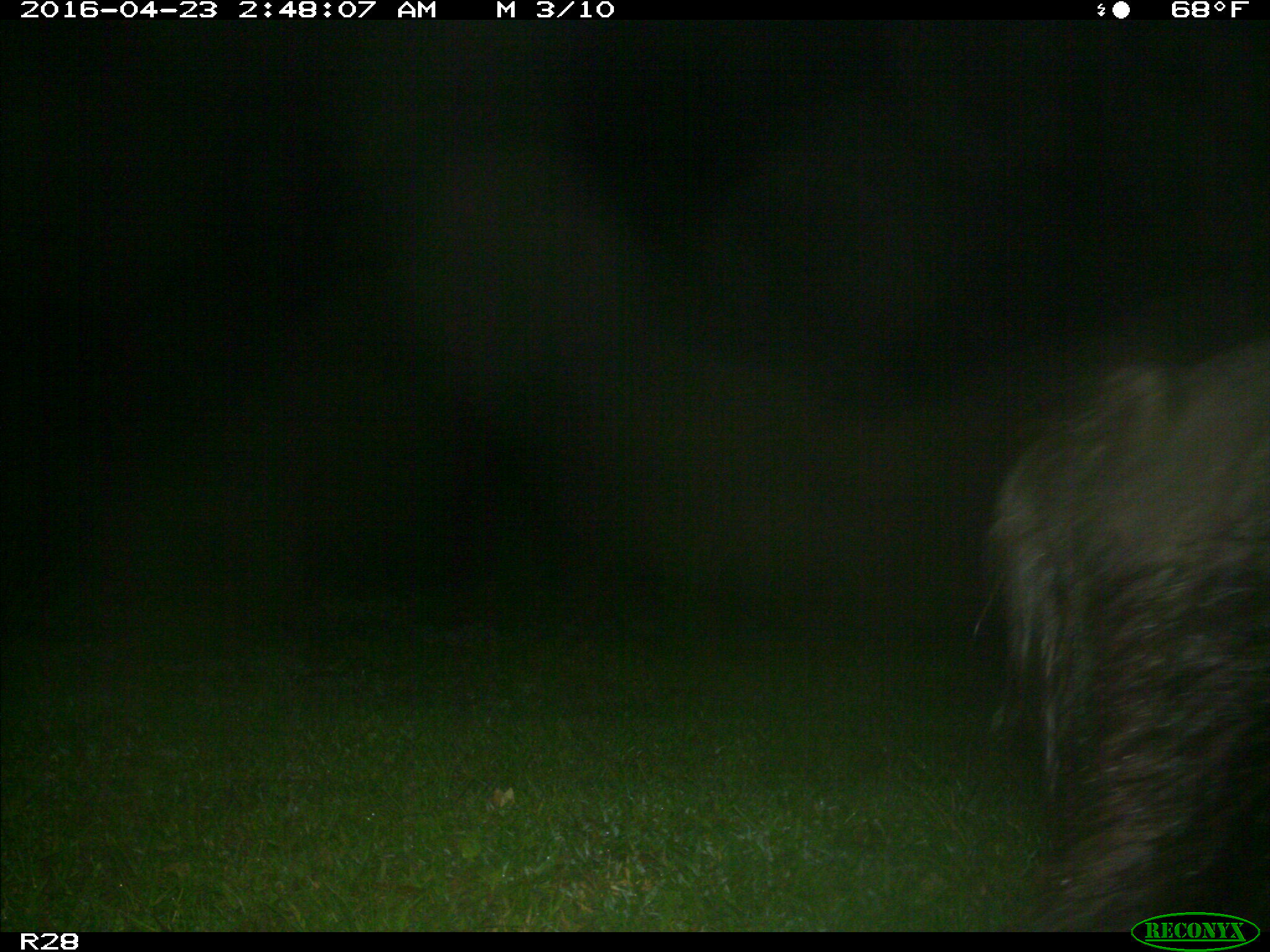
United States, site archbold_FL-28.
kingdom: Animalia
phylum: Chordata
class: Mammalia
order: Artiodactyla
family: Suidae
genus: Sus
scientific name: Sus scrofa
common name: wild boar